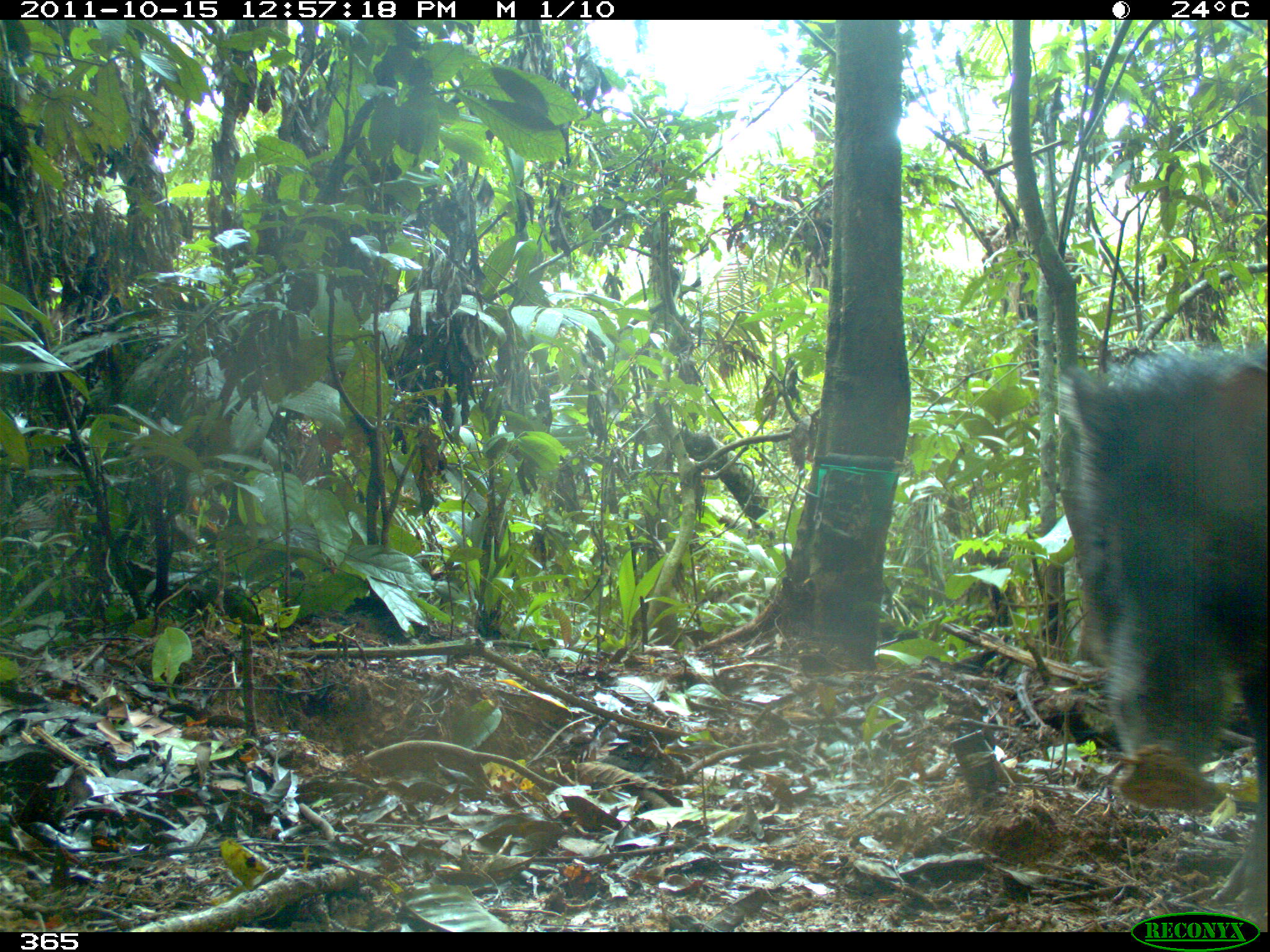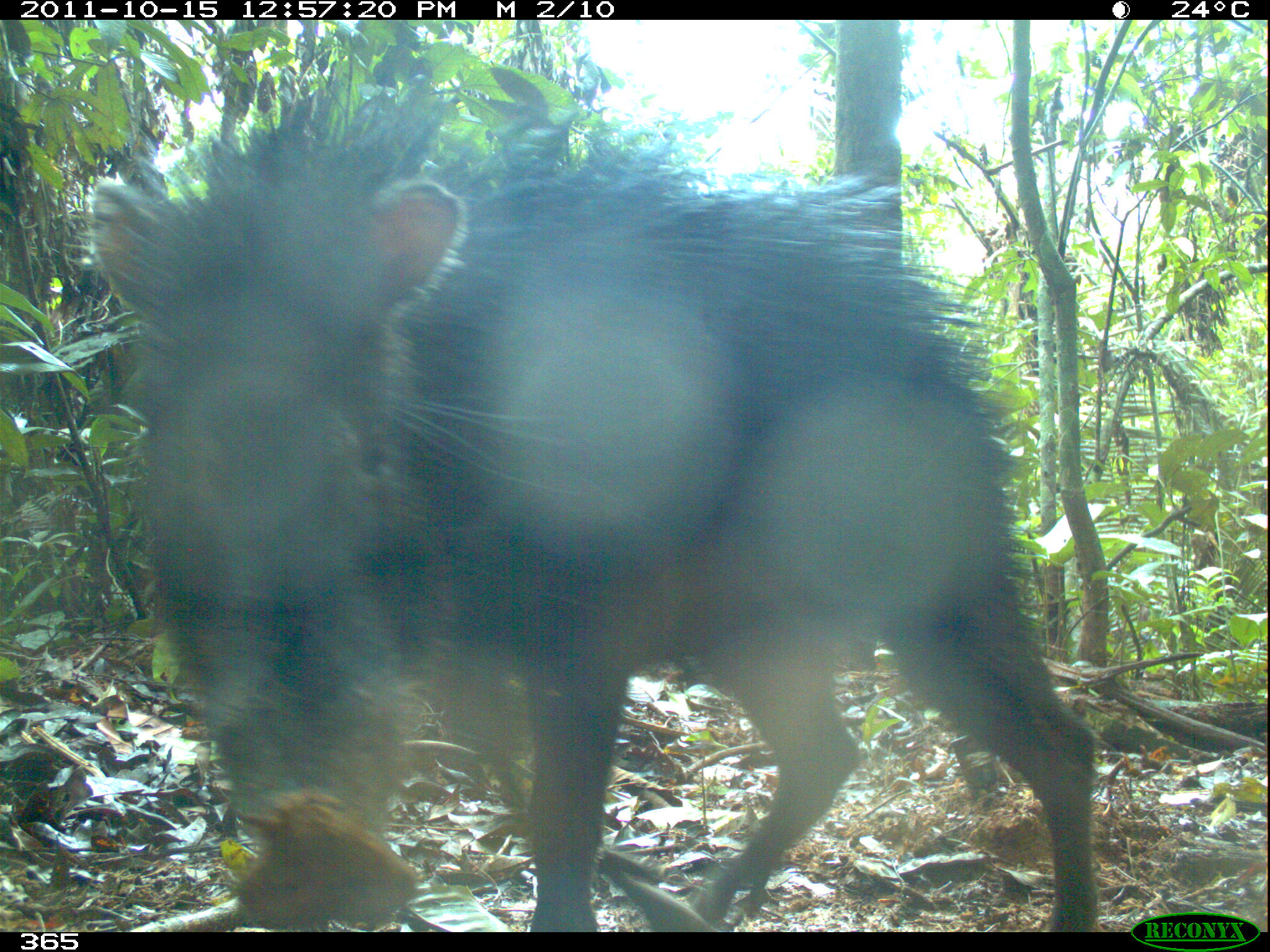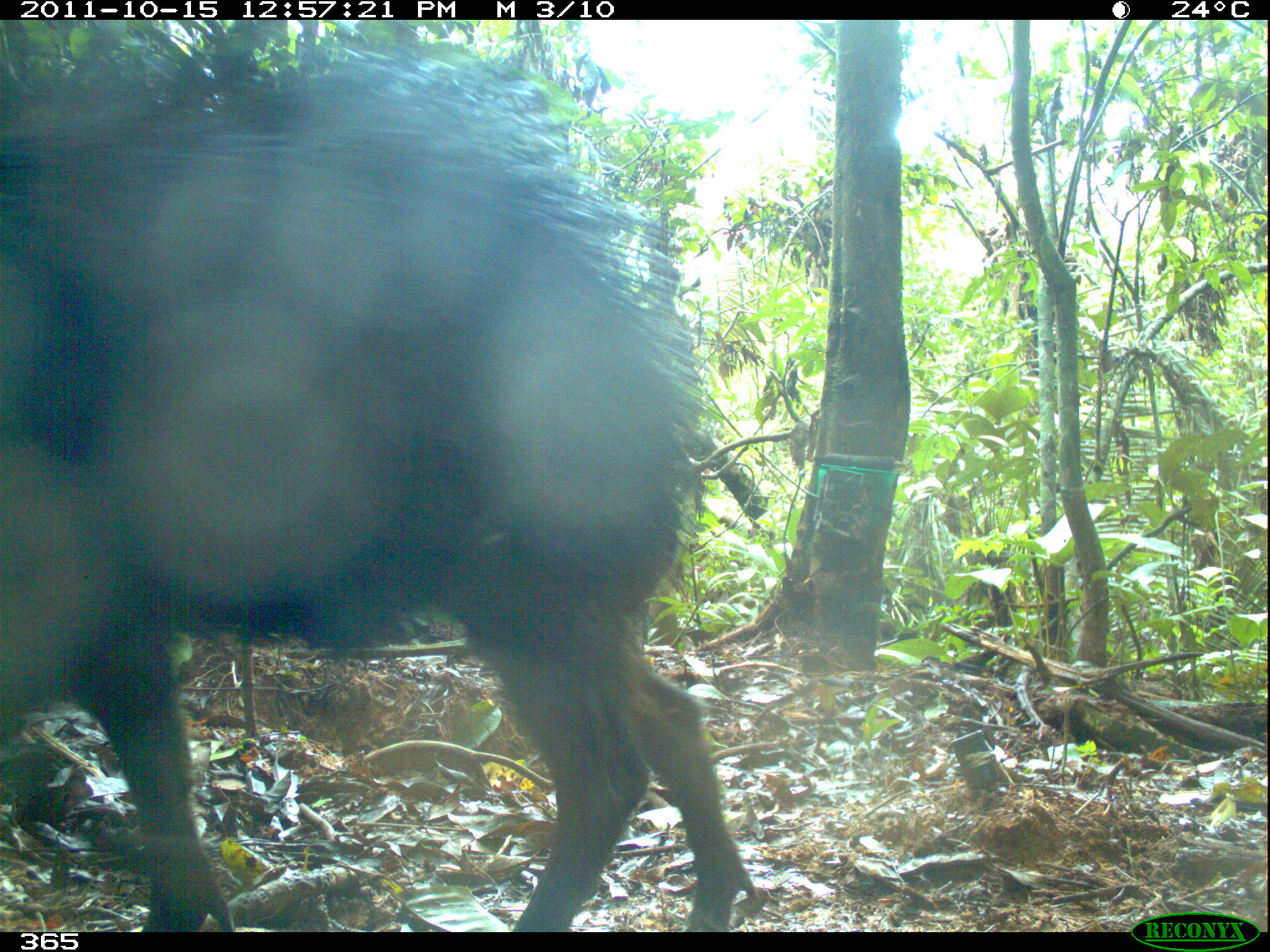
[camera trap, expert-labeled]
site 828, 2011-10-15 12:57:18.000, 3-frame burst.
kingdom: Animalia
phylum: Chordata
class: Mammalia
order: Artiodactyla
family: Tayassuidae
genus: Tayassu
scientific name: Tayassu pecari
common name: white-lipped peccary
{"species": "Tayassu pecari (white-lipped peccary)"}